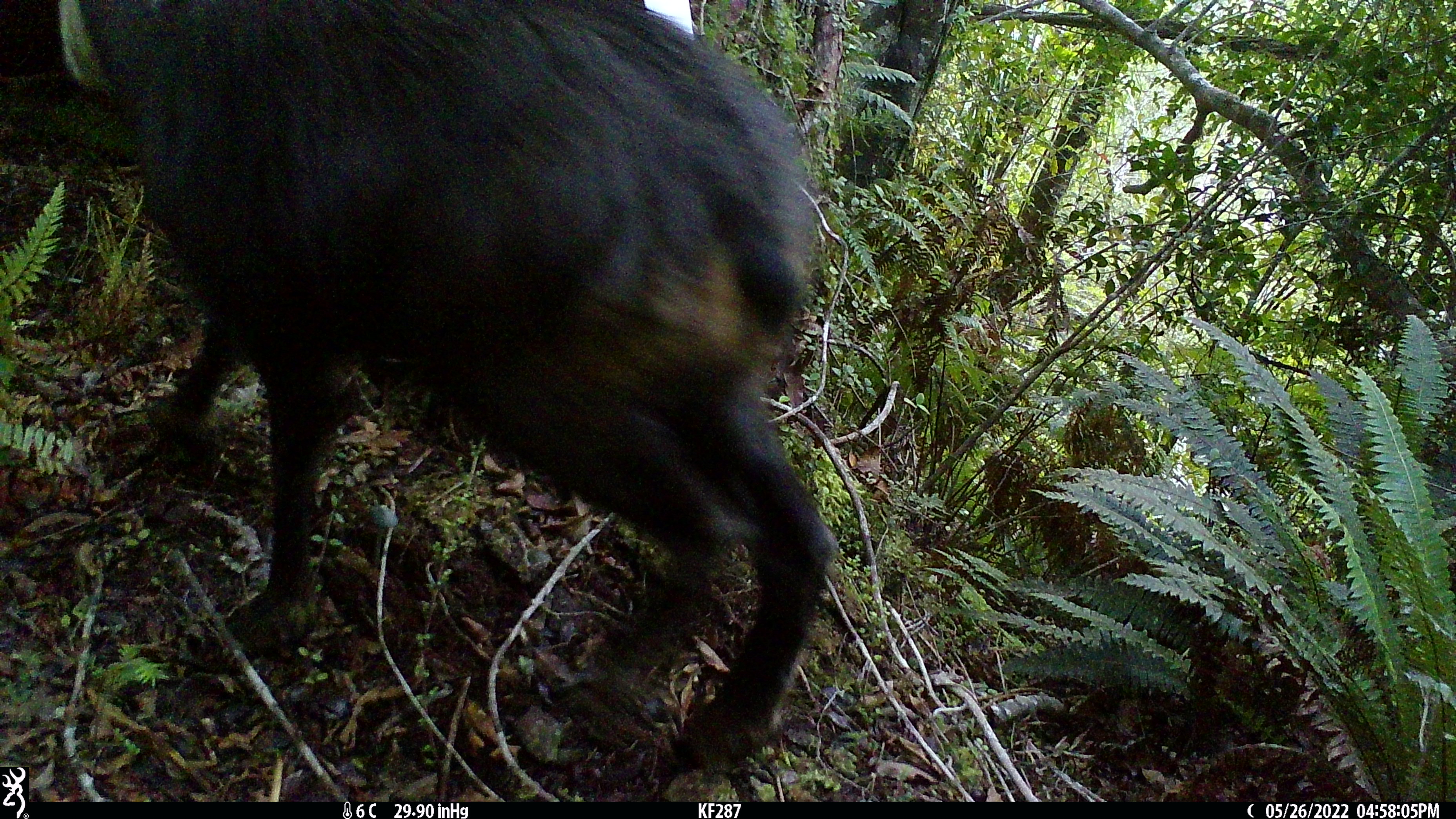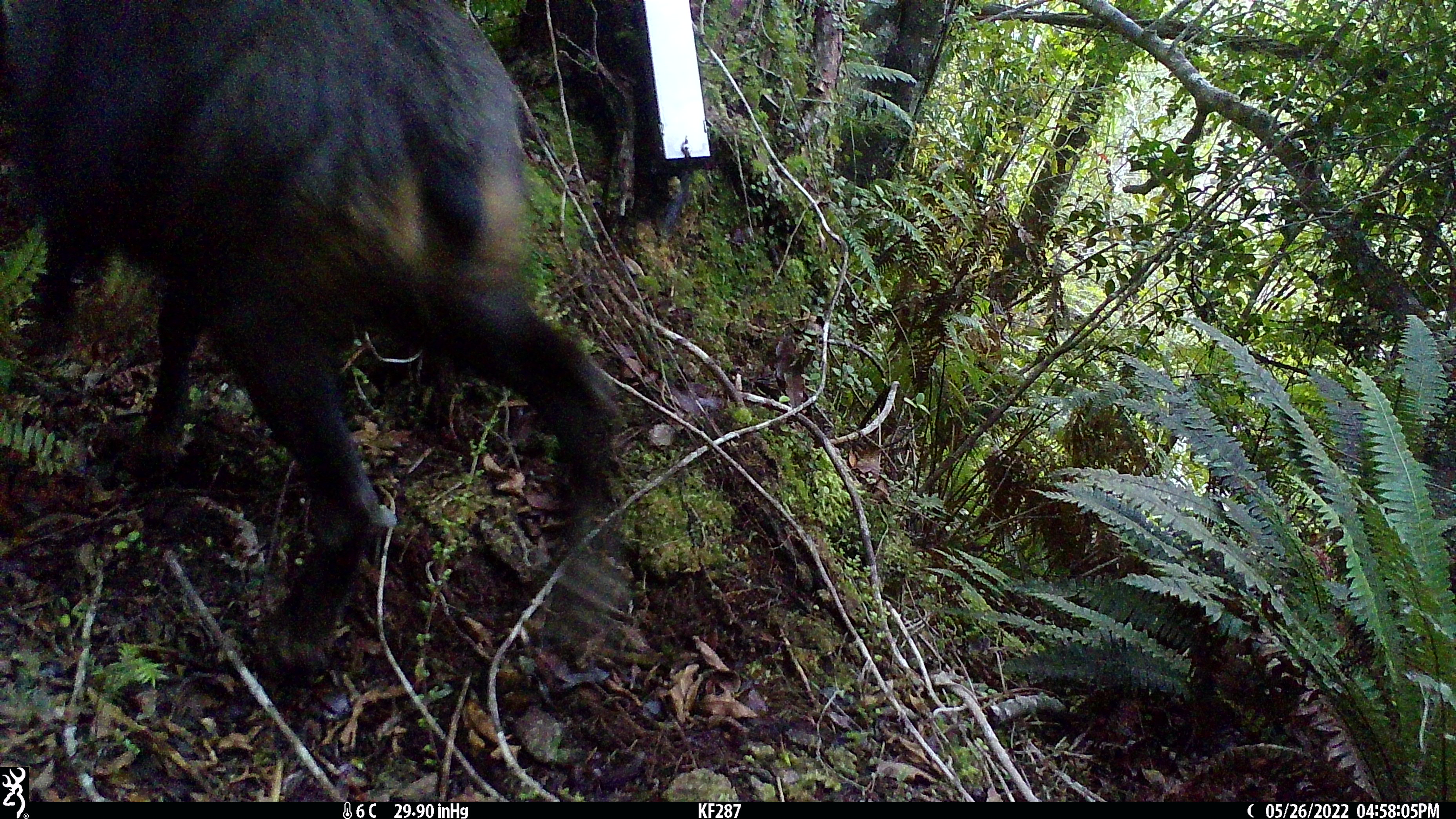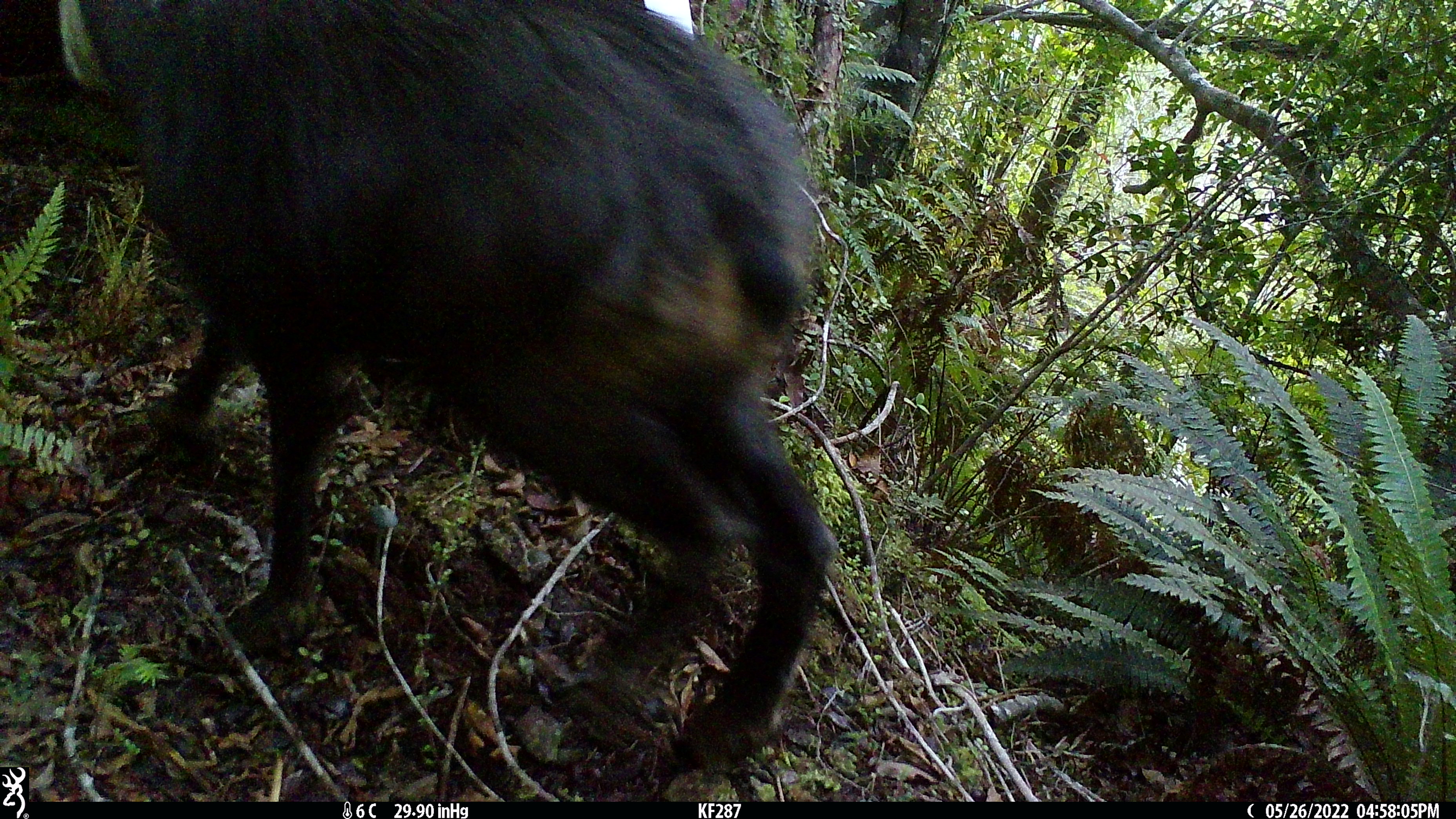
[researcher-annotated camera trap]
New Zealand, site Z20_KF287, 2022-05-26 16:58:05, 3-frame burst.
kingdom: Animalia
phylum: Chordata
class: Mammalia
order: Artiodactyla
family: Bovidae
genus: Rupicapra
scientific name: Rupicapra rupicapra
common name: alpine chamois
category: chamois